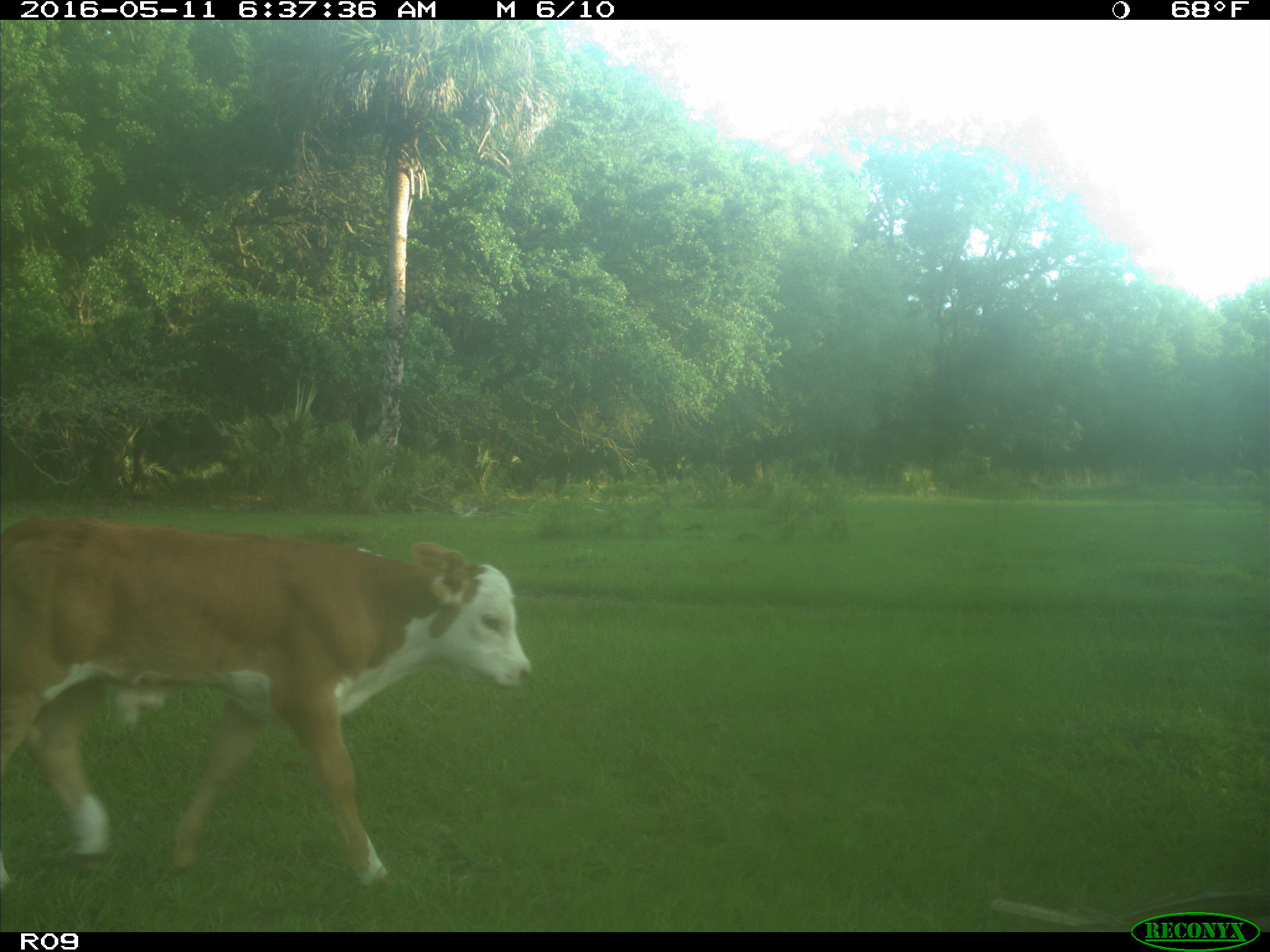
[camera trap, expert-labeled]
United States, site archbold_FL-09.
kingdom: Animalia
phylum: Chordata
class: Mammalia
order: Artiodactyla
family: Bovidae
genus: Bos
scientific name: Bos taurus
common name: domestic cow